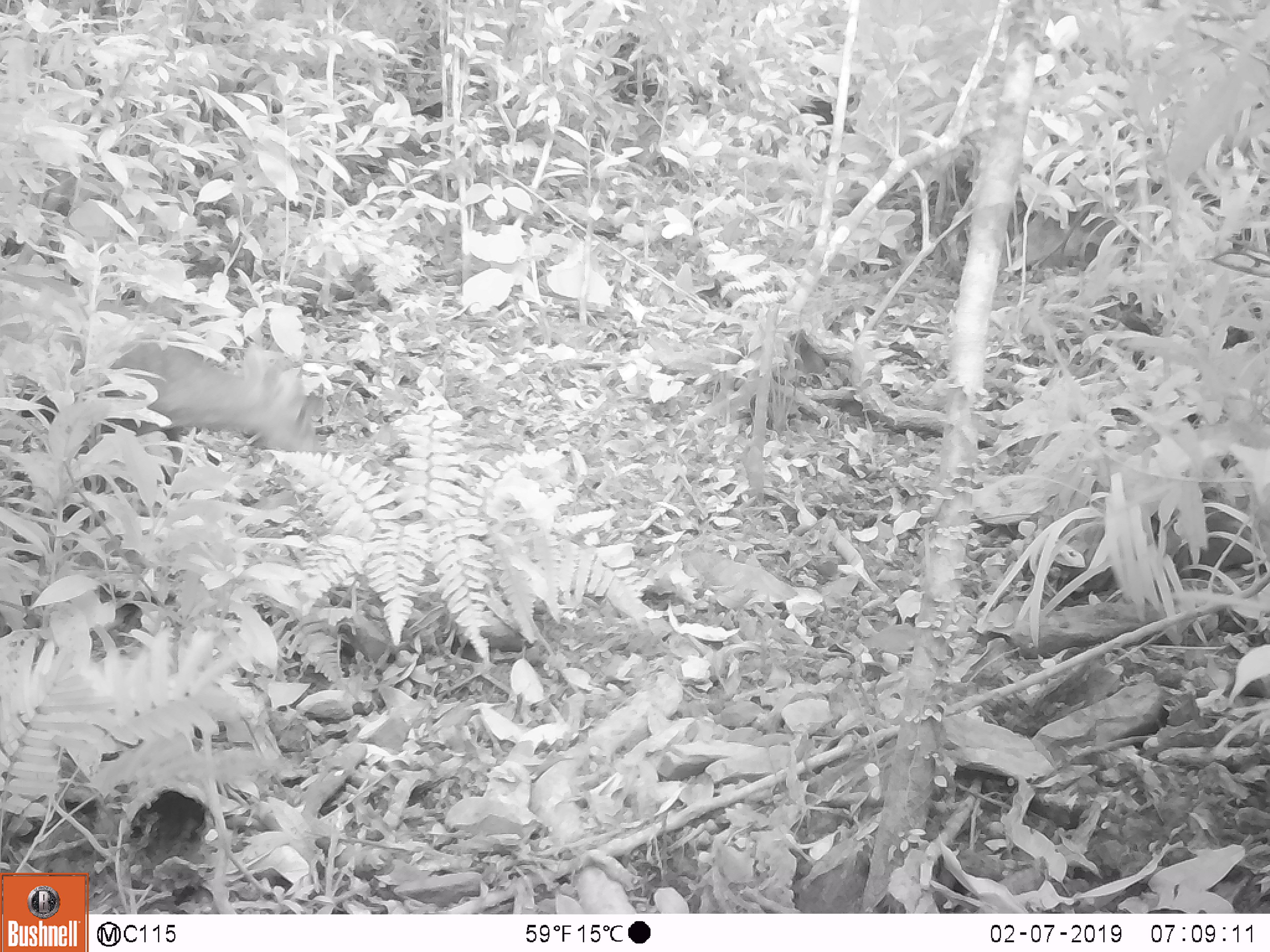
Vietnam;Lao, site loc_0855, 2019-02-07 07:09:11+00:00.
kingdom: Animalia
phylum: Chordata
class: Mammalia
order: Artiodactyla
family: Cervidae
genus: Muntiacus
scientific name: Muntiacus rooseveltorum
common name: roosevelt's muntjac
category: roosevelts muntjac group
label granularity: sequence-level